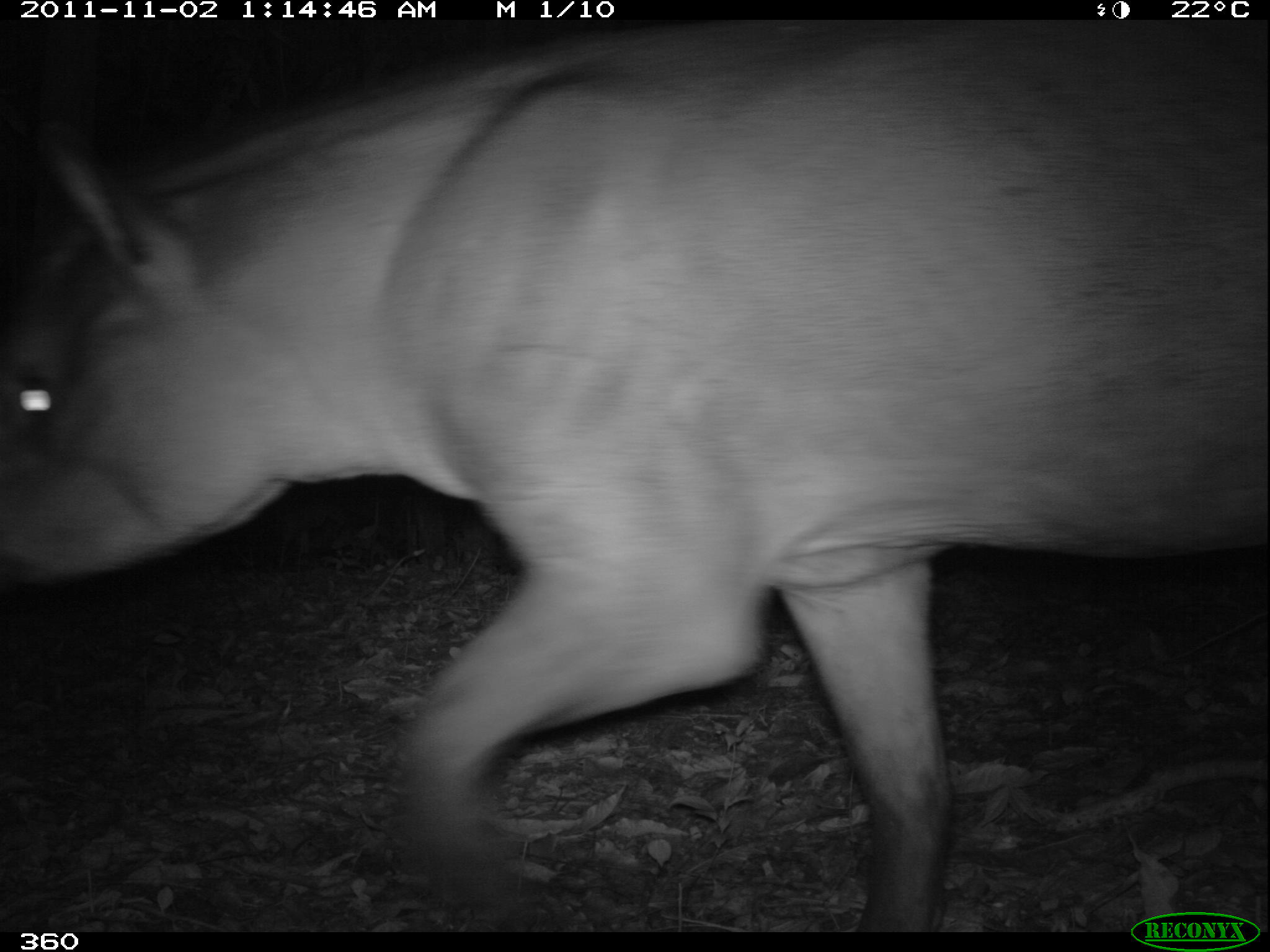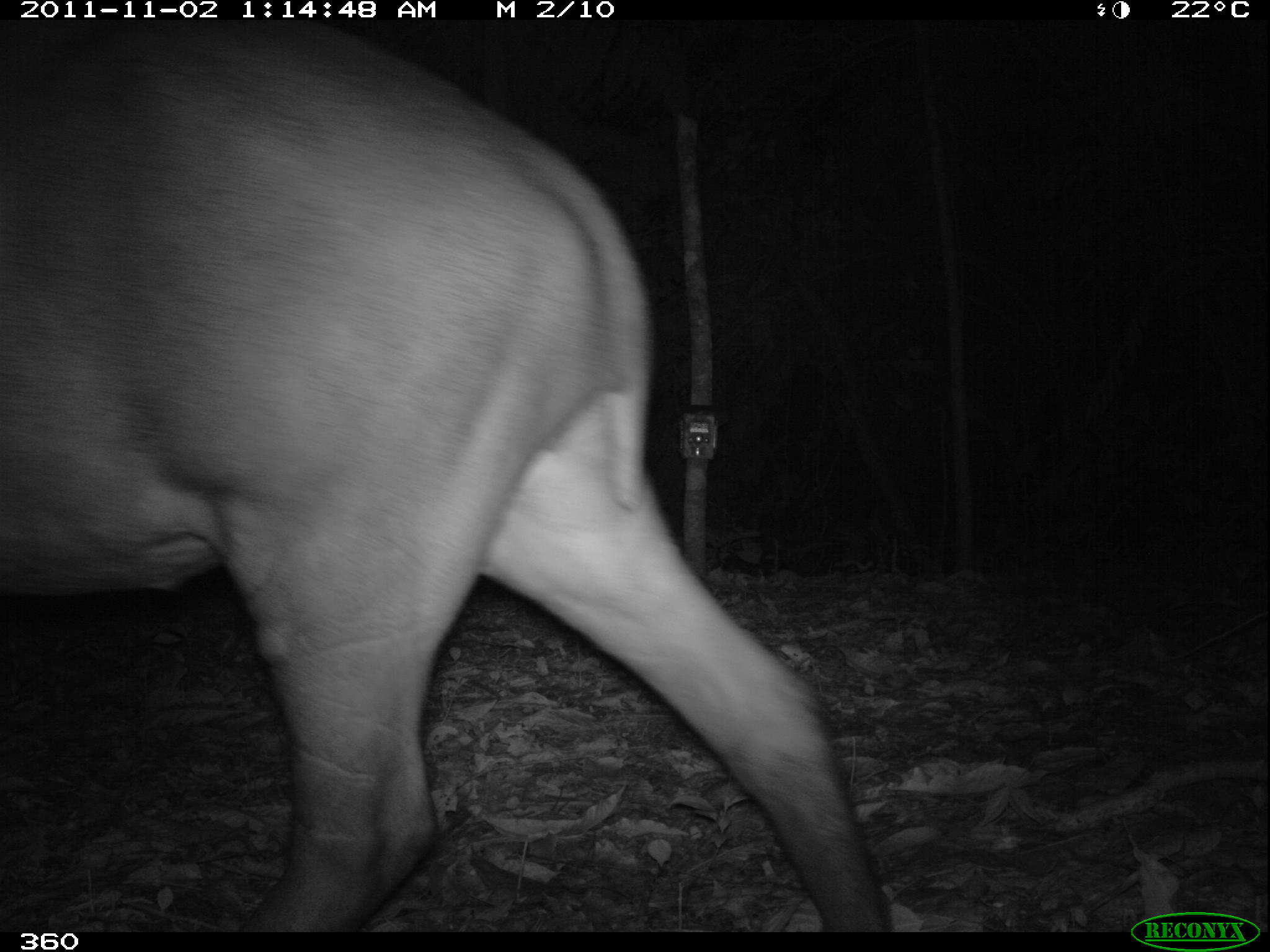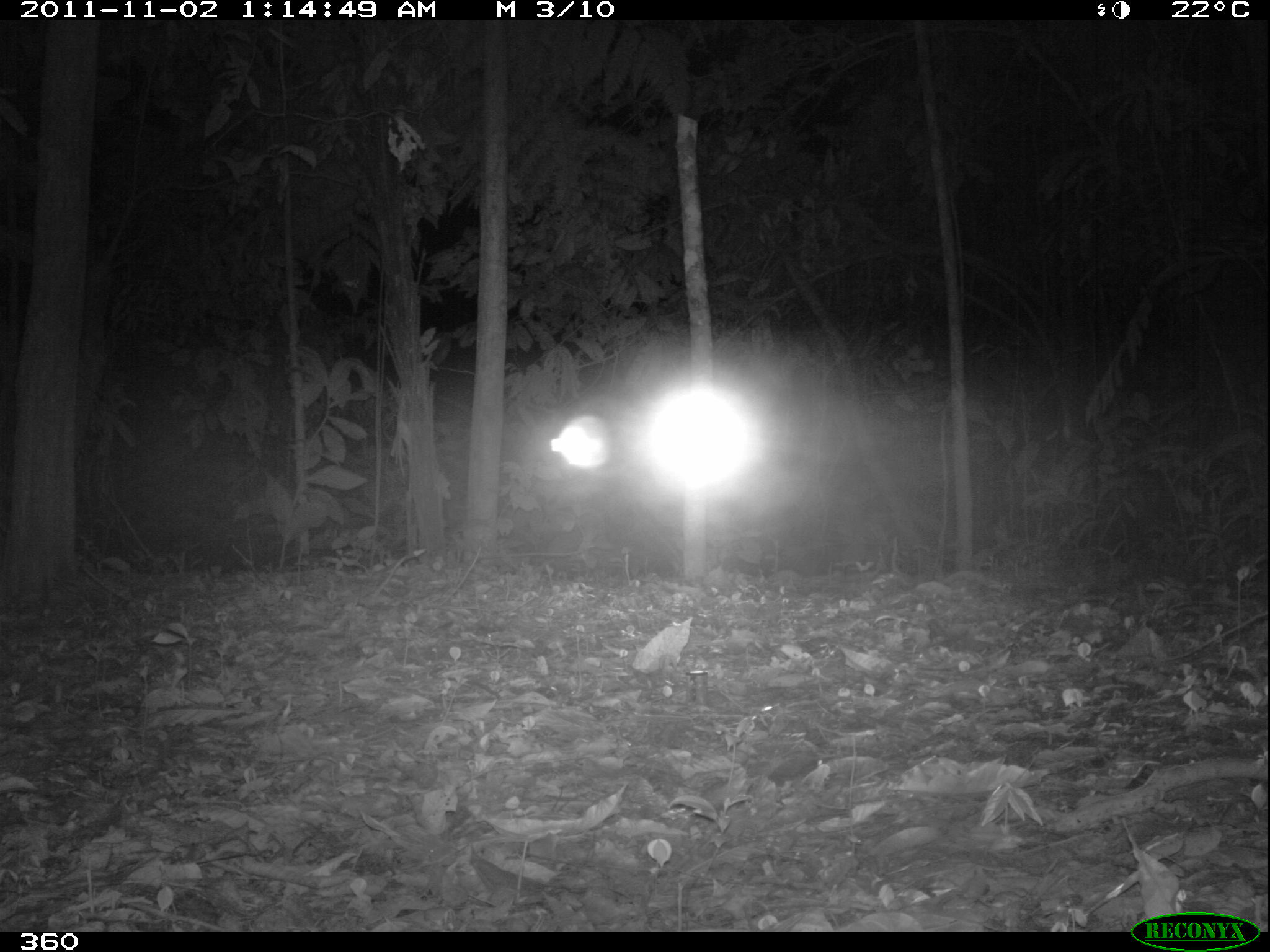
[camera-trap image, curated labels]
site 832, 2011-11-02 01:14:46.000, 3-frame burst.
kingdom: Animalia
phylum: Chordata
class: Mammalia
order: Perissodactyla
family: Tapiridae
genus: Tapirus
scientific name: Tapirus terrestris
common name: south american tapir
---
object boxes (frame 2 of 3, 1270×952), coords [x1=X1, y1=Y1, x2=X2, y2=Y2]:
tapirus terrestris: [x1=2, y1=20, x2=908, y2=930]